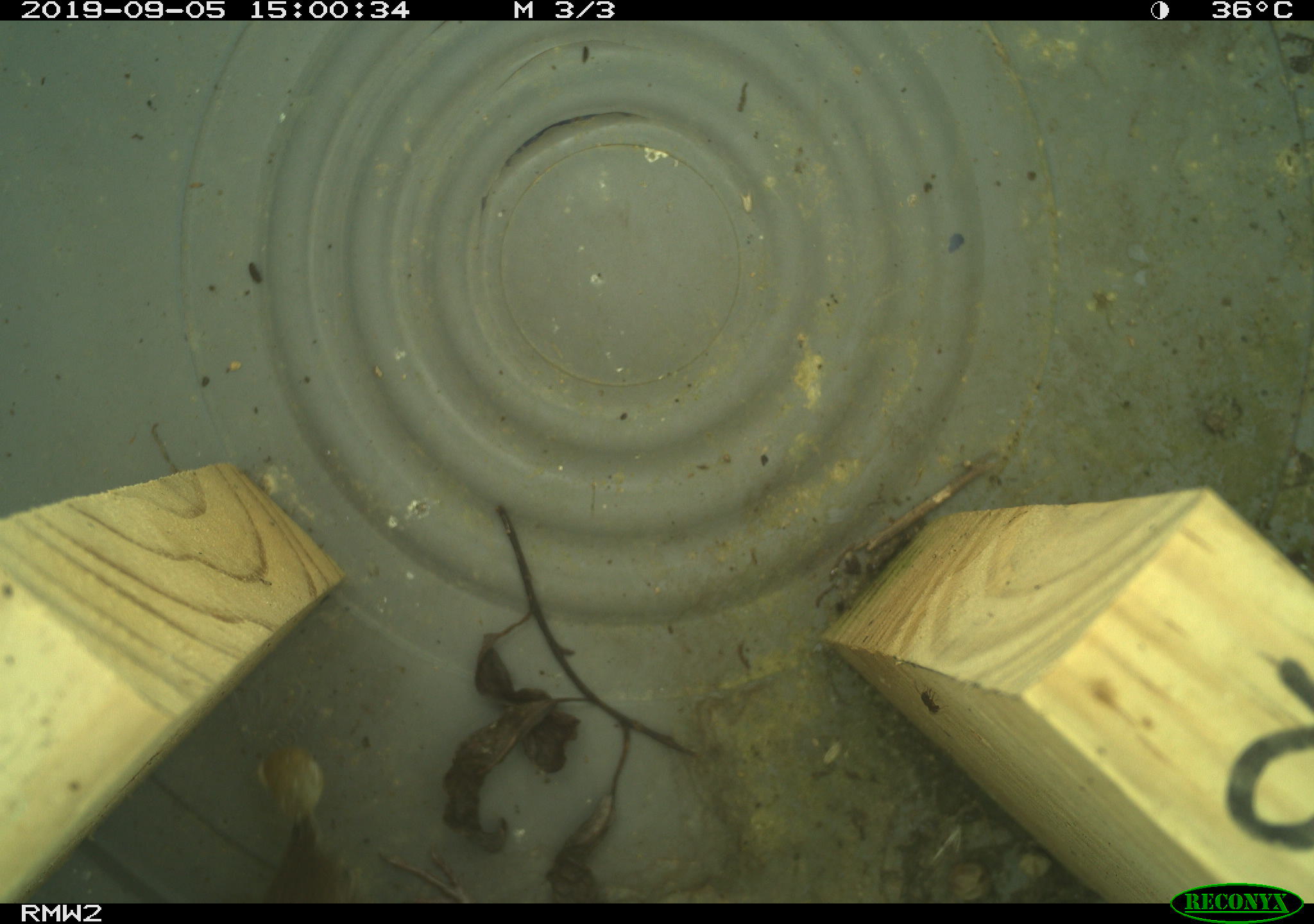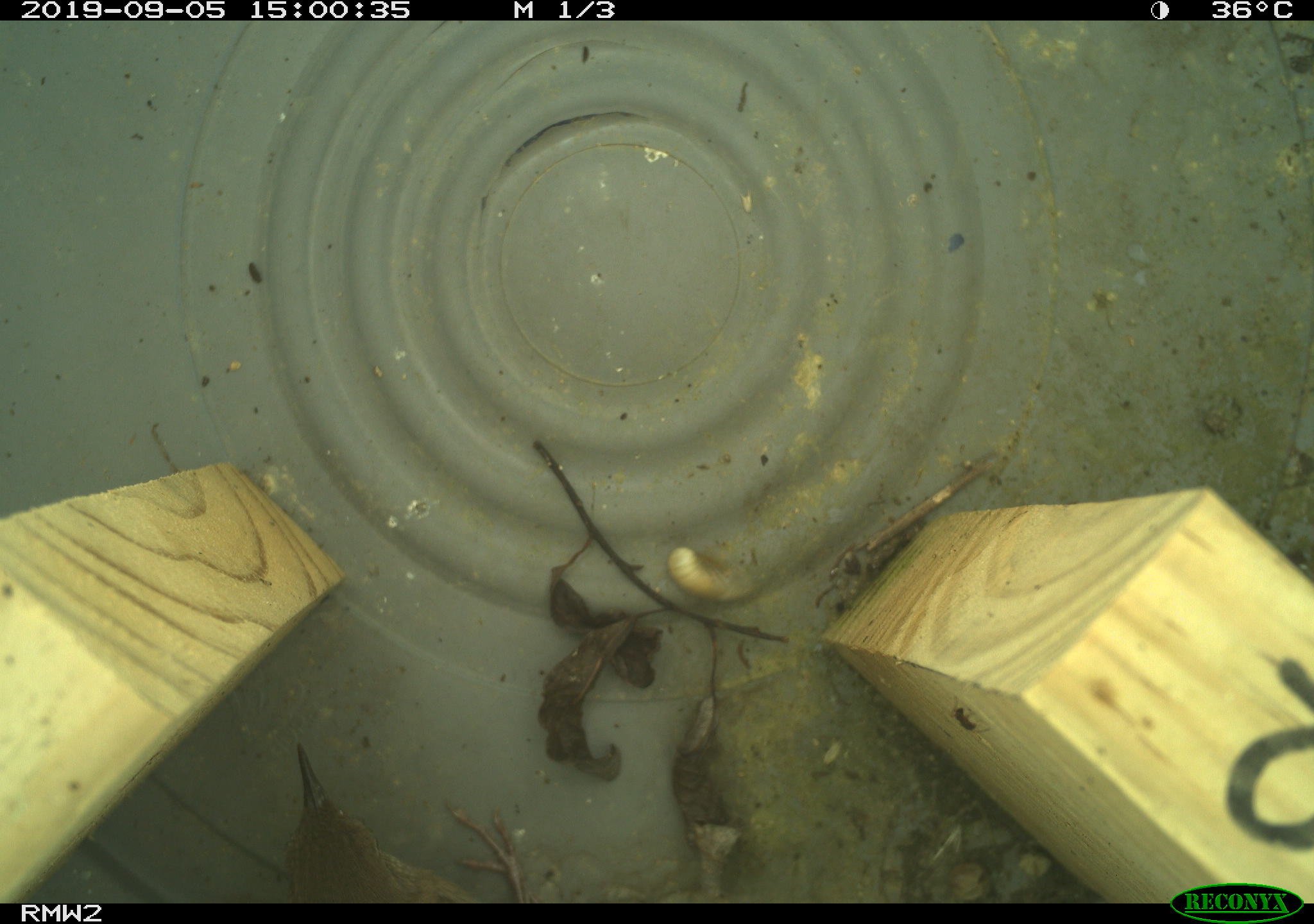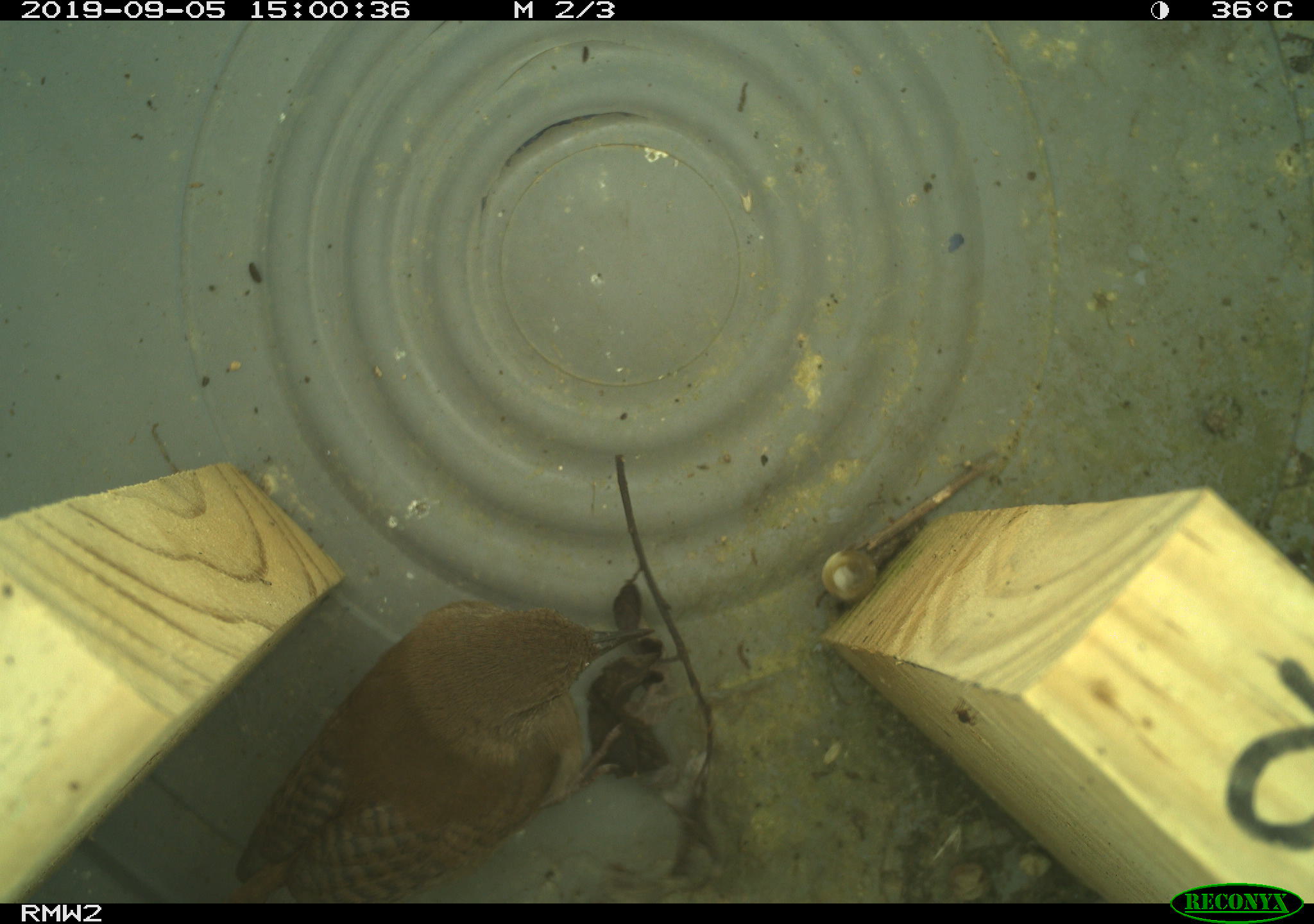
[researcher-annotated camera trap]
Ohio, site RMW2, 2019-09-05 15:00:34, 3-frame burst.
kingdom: Animalia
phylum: Chordata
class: Aves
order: Passeriformes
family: Troglodytidae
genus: Troglodytes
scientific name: Troglodytes aedon aedon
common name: northern house wren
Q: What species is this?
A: Northern house wren (Troglodytes aedon aedon).